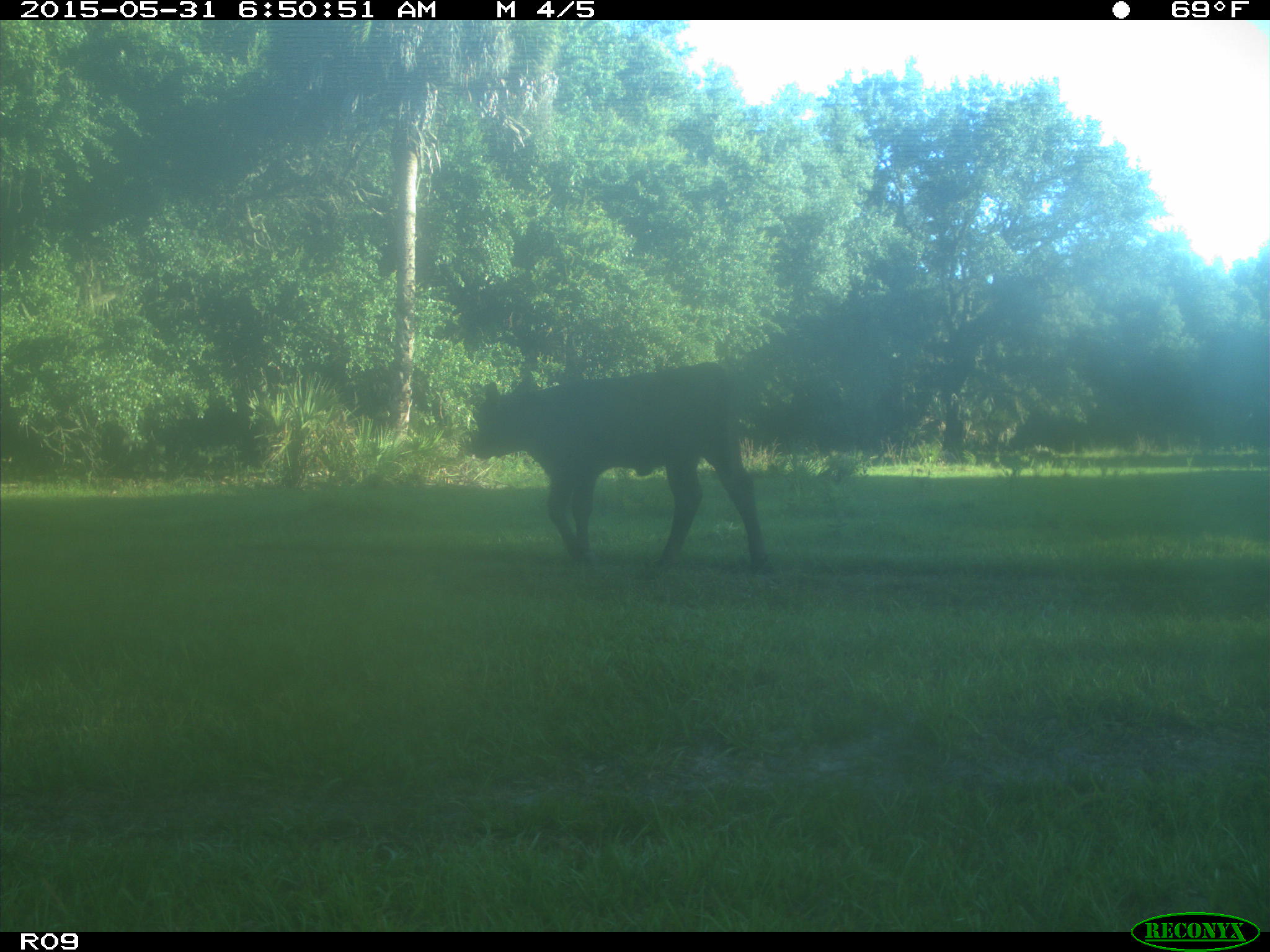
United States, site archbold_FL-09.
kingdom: Animalia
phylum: Chordata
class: Mammalia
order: Artiodactyla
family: Bovidae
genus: Bos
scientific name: Bos taurus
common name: domestic cow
Bos taurus (domestic cow).